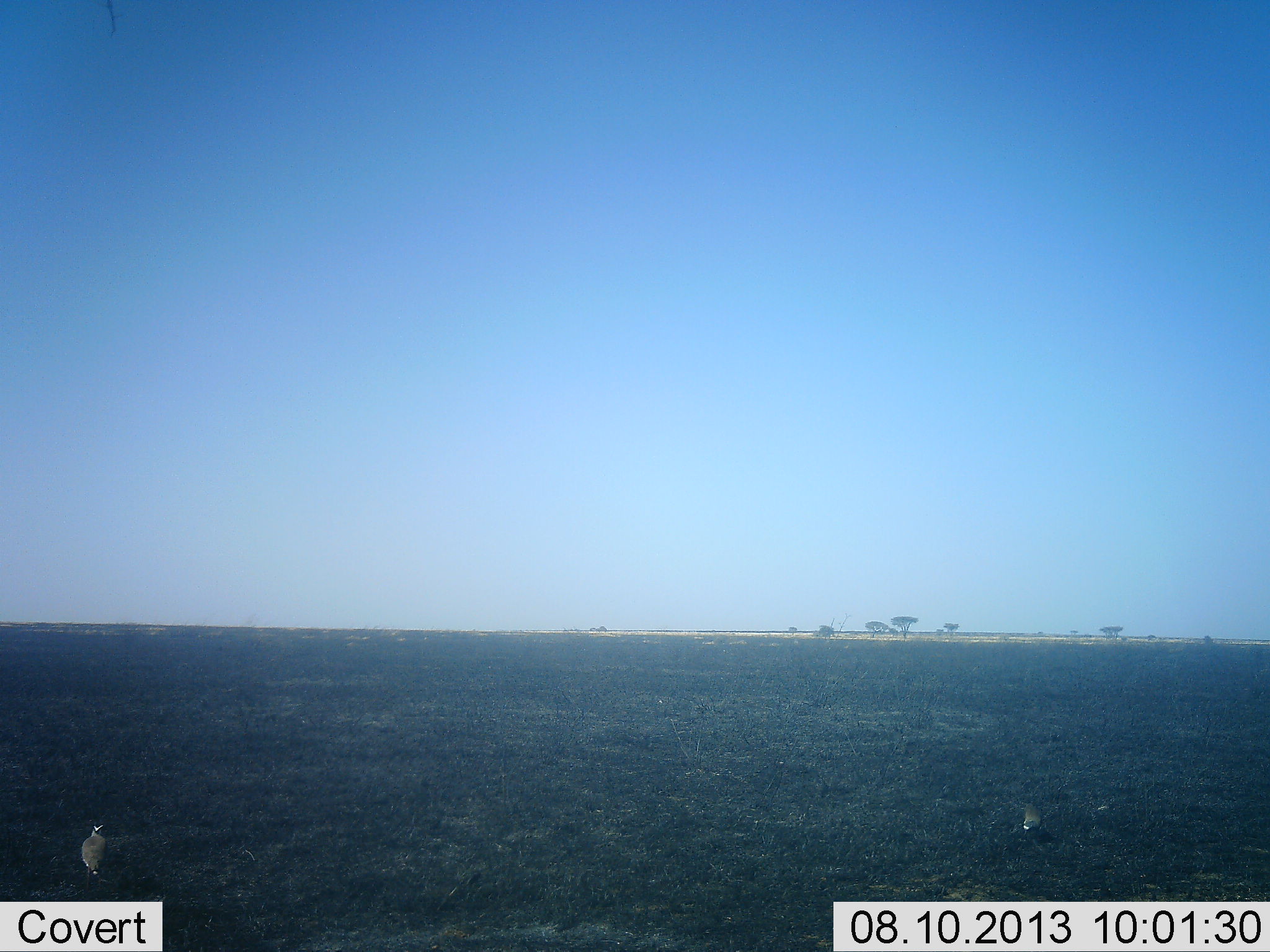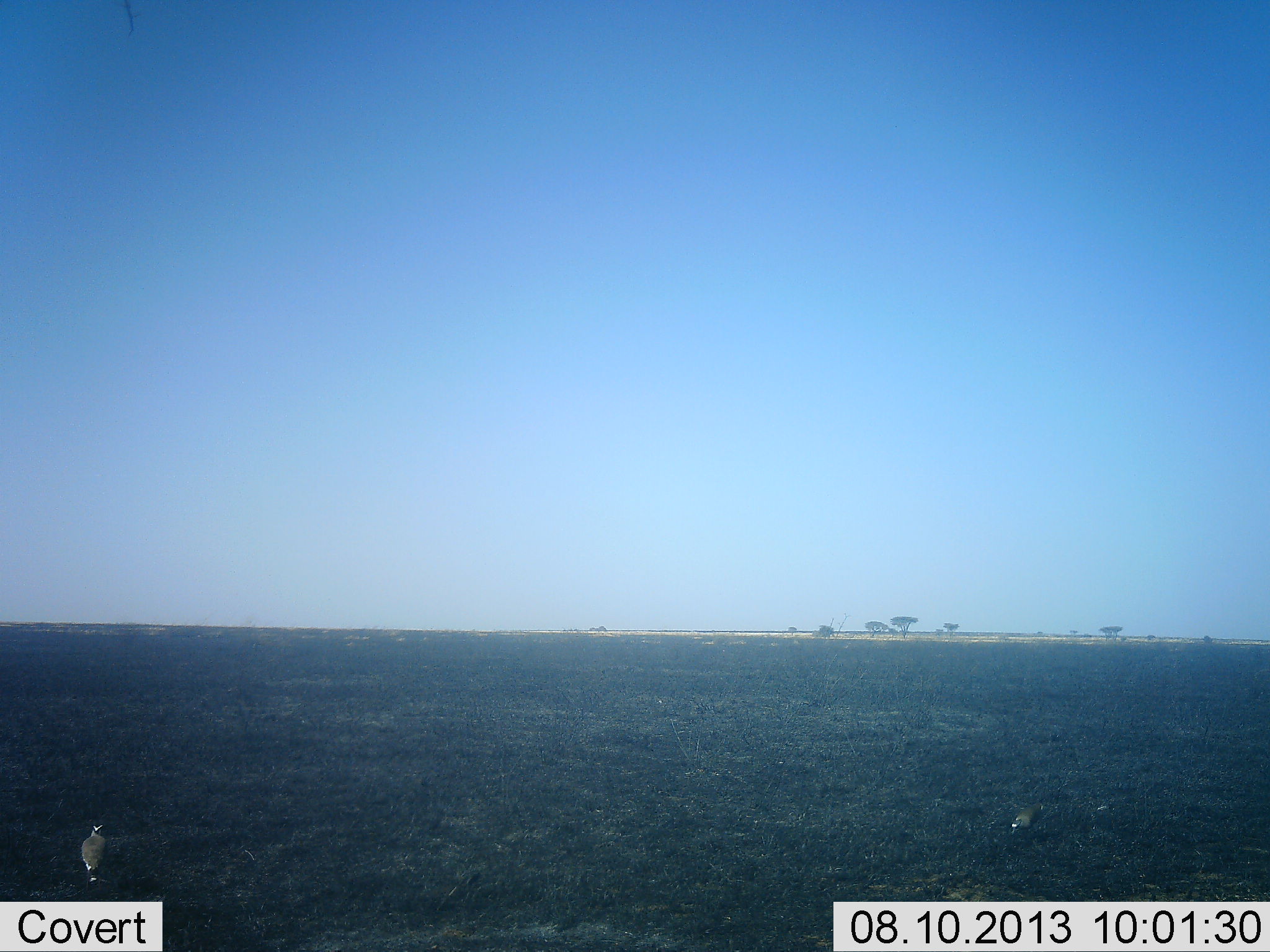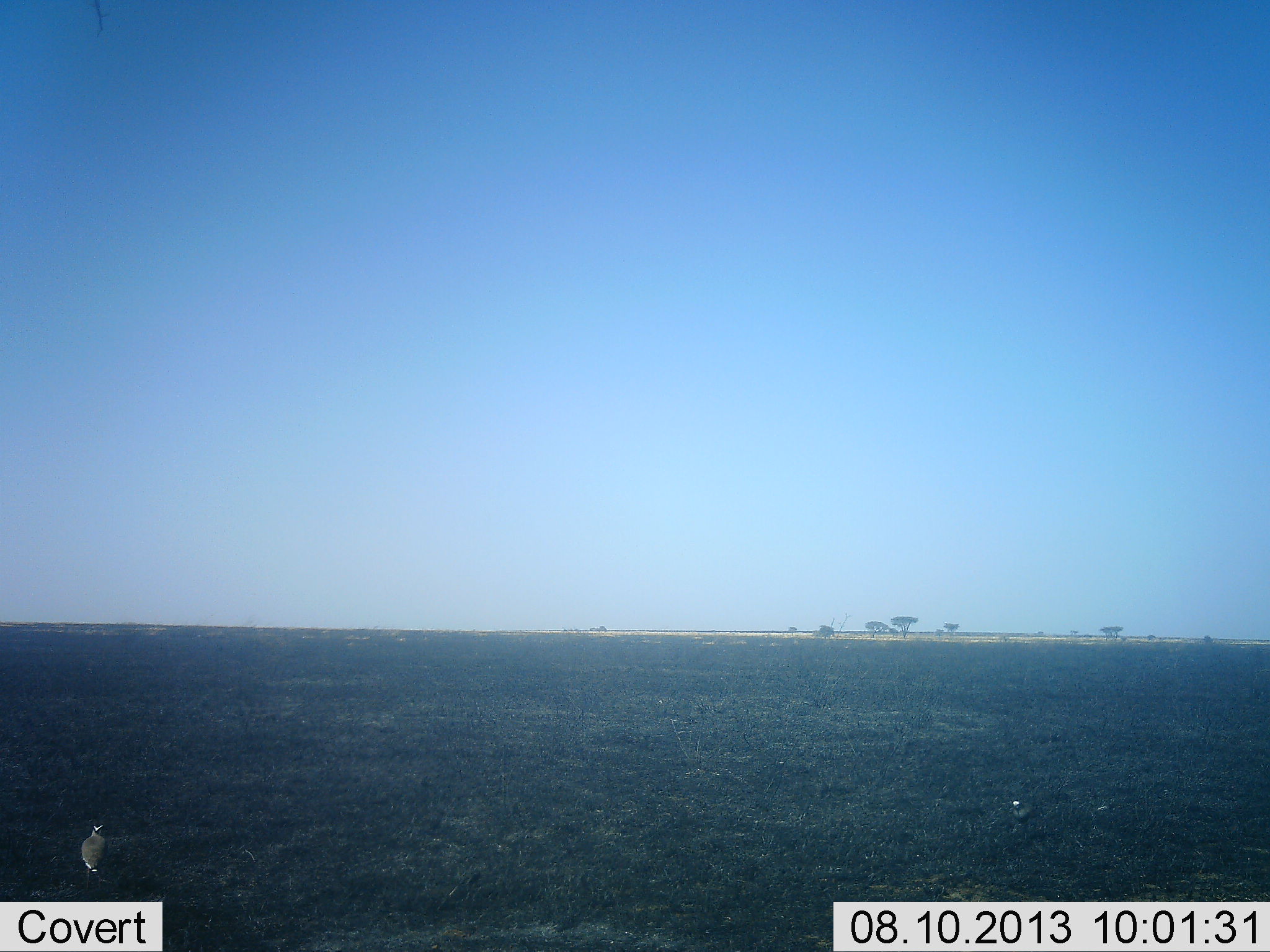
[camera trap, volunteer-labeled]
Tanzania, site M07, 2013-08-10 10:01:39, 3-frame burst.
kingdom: Animalia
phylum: Chordata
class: Aves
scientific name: Aves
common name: bird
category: otherbird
Otherbird (bird) (Aves), count 2. Behavior (volunteer vote fractions): standing 74%, resting 0%, moving 5%, interacting 0%. Young present (vote fraction): 0%. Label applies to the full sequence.